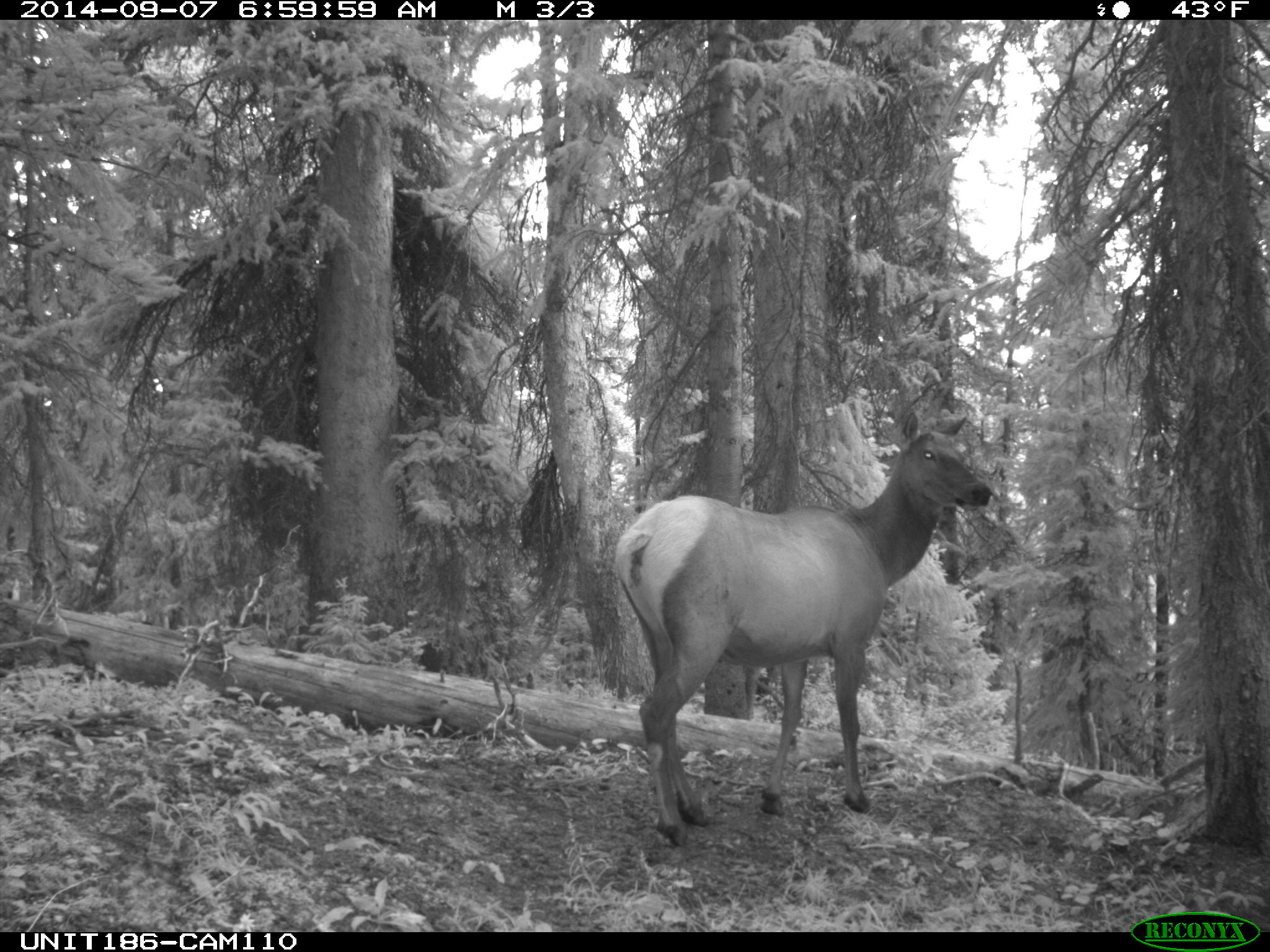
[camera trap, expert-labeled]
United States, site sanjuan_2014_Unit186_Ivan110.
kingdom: Animalia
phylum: Chordata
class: Mammalia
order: Artiodactyla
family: Cervidae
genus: Cervus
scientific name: Cervus elaphus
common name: red deer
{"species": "Cervus elaphus (red deer)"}